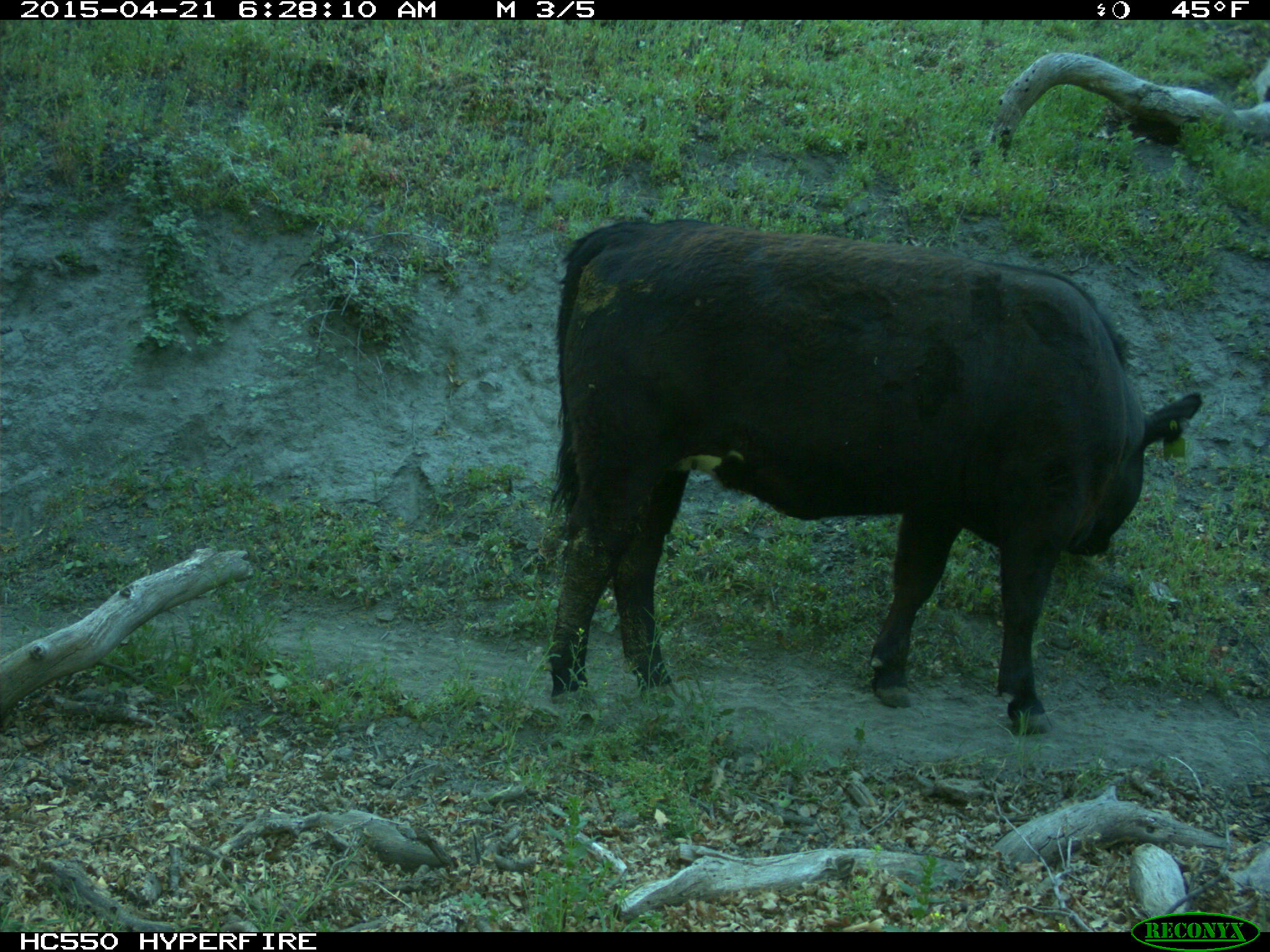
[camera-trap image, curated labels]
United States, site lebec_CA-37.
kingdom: Animalia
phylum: Chordata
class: Mammalia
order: Artiodactyla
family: Bovidae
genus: Bos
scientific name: Bos taurus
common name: domestic cow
Bos taurus (domestic cow).